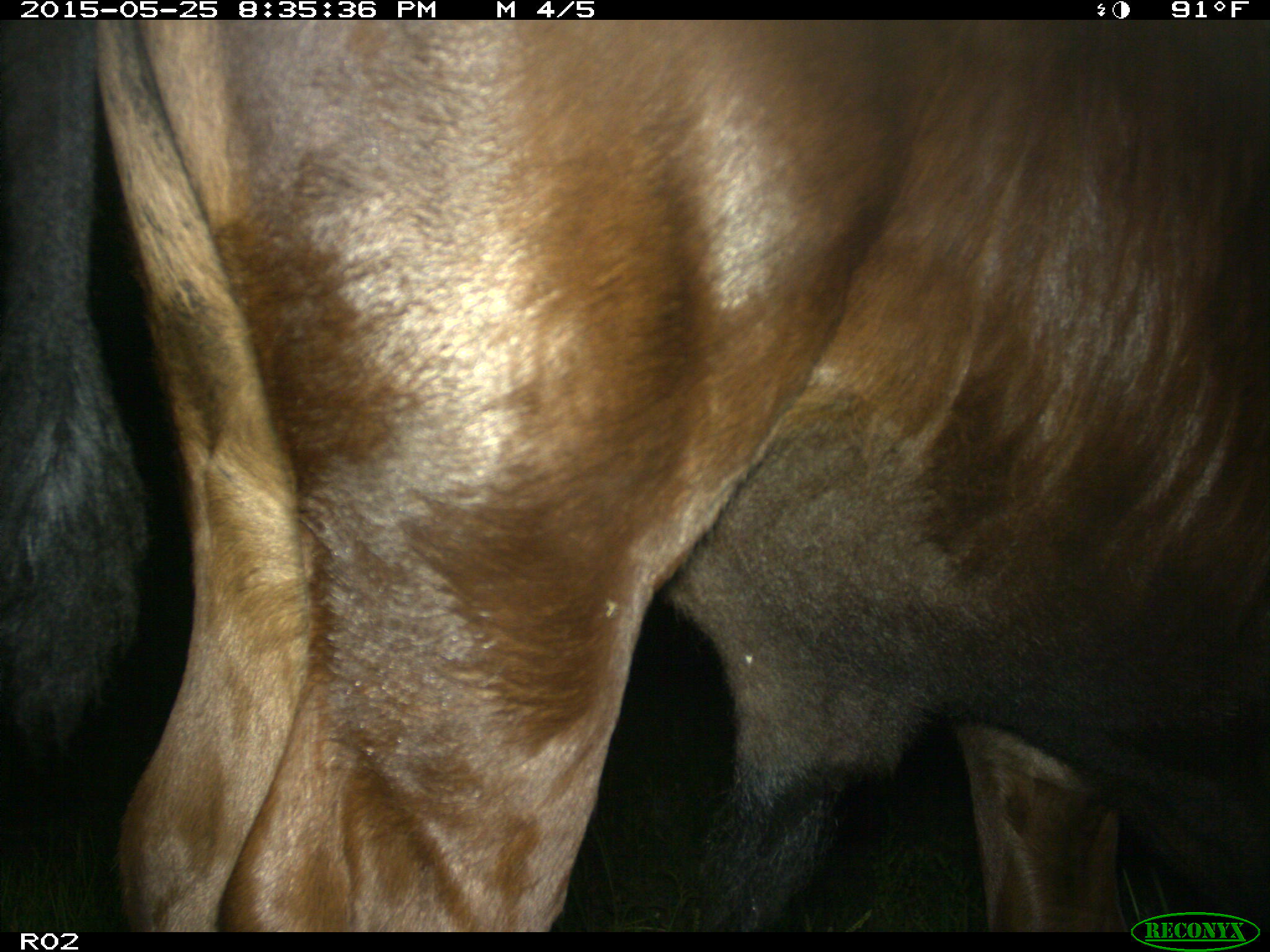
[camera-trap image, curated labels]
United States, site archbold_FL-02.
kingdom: Animalia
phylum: Chordata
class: Mammalia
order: Artiodactyla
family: Bovidae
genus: Bos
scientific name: Bos taurus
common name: domestic cow